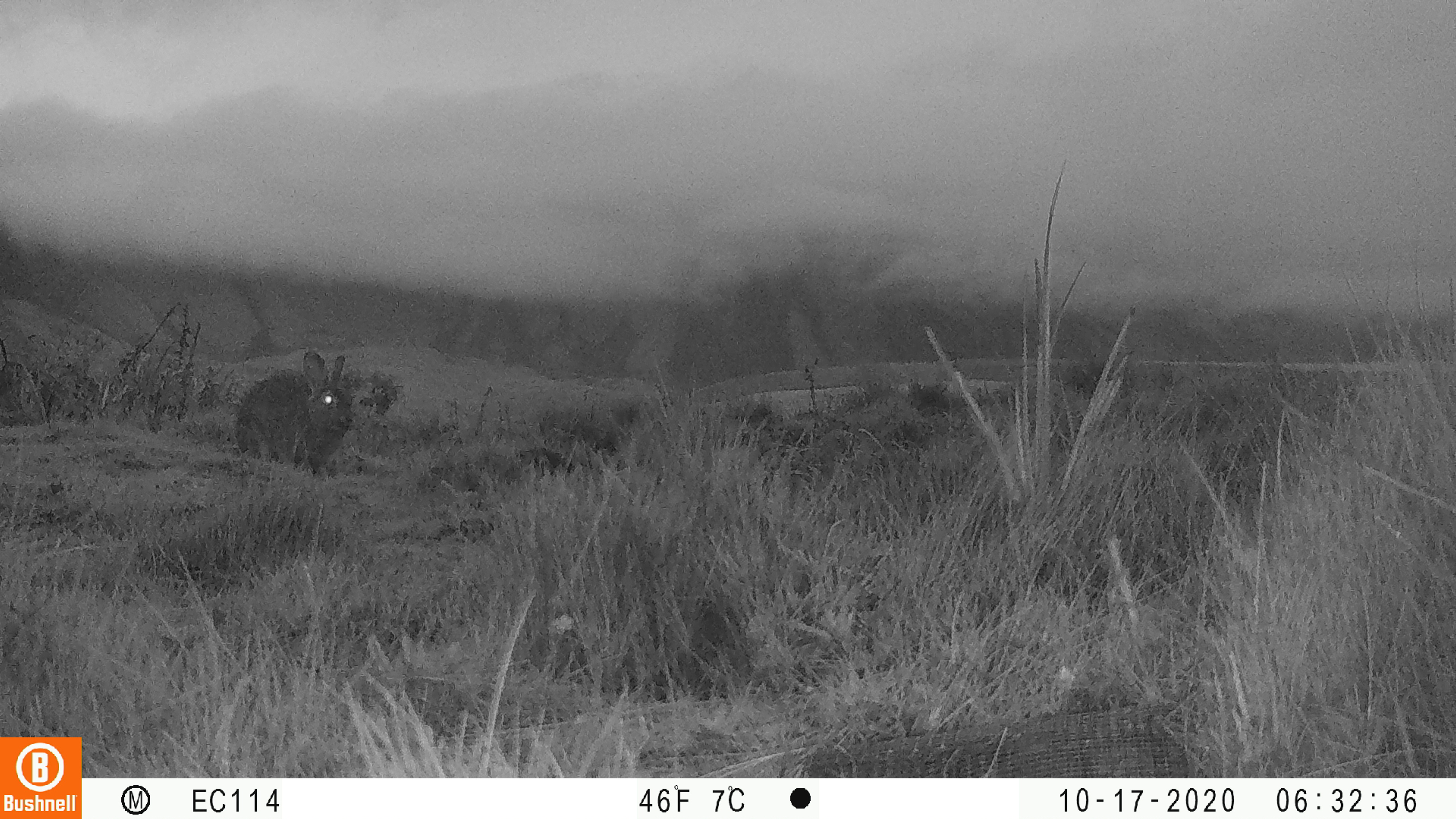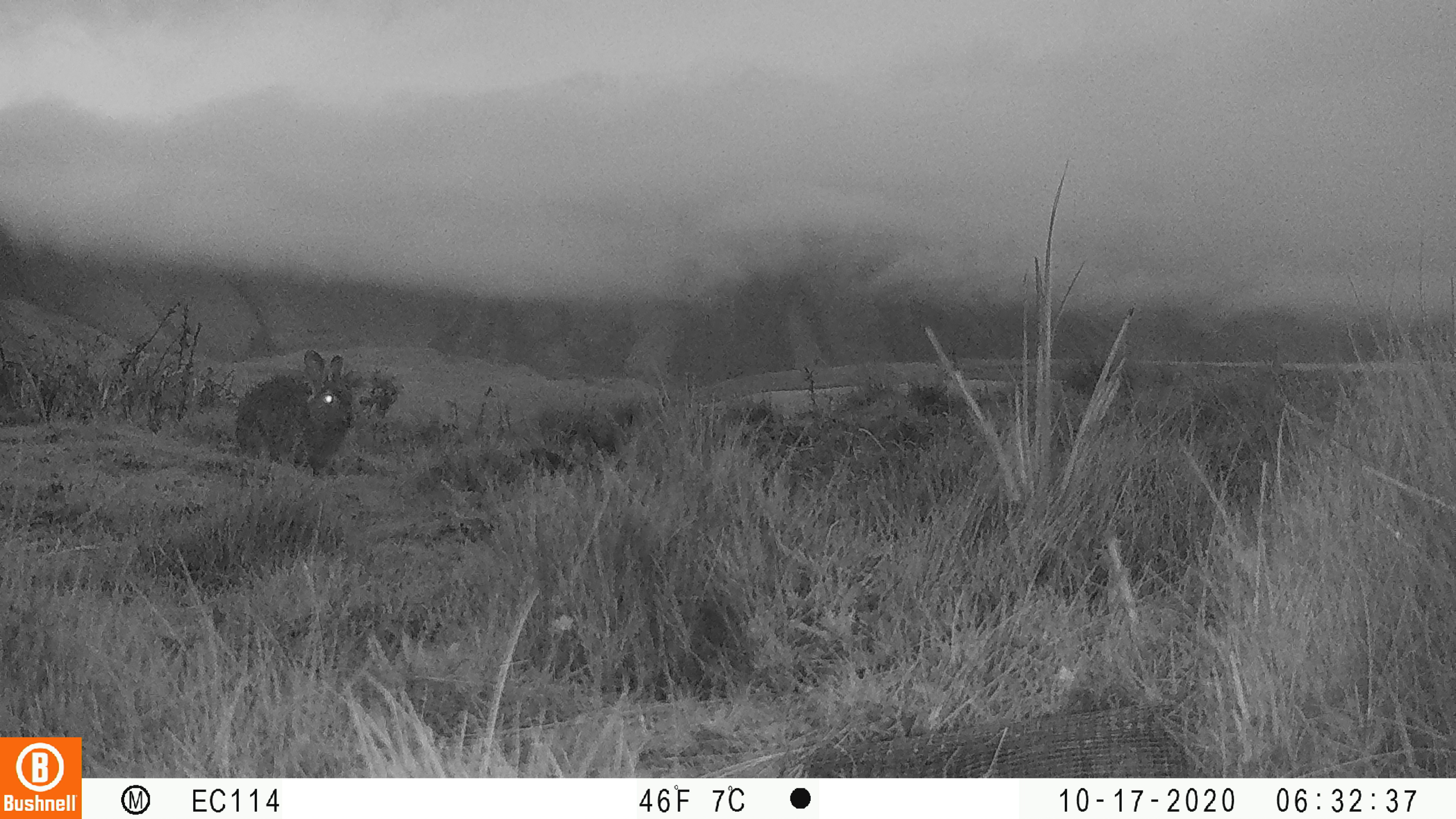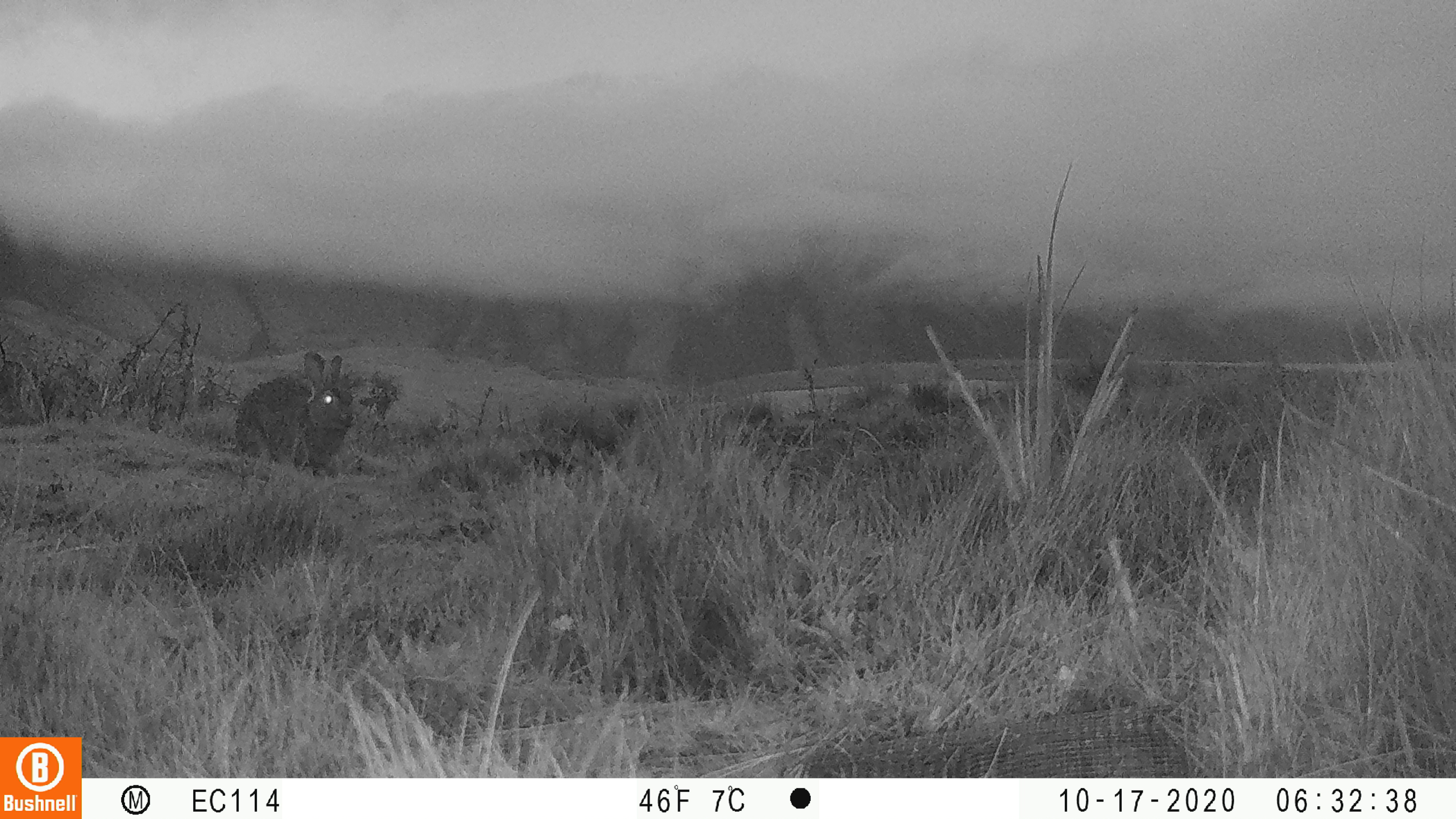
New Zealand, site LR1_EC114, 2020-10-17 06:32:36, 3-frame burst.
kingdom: Animalia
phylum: Chordata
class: Mammalia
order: Lagomorpha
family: Leporidae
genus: Oryctolagus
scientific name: Oryctolagus cuniculus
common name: european rabbit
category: rabbit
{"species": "rabbit (european rabbit) (Oryctolagus cuniculus)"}